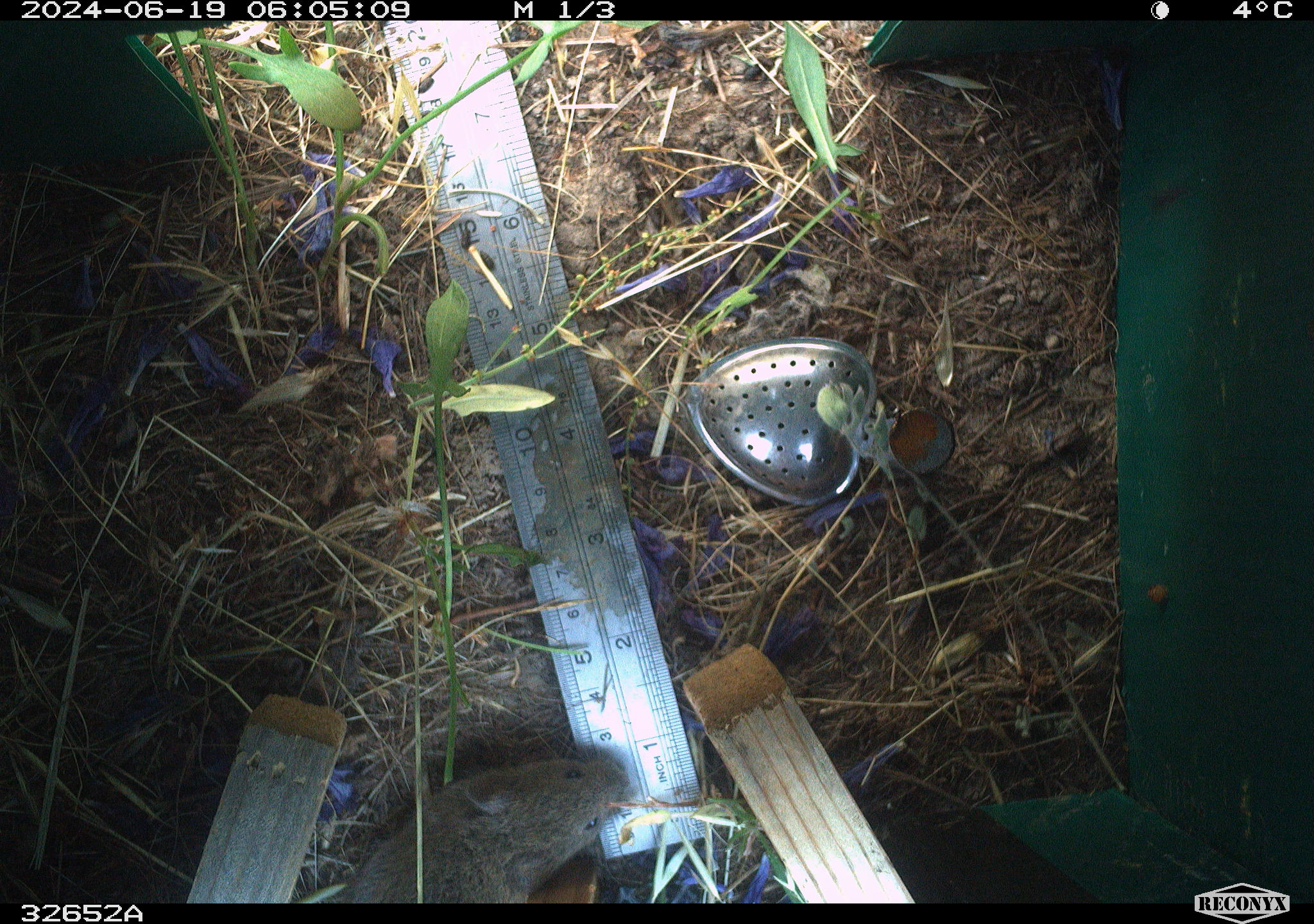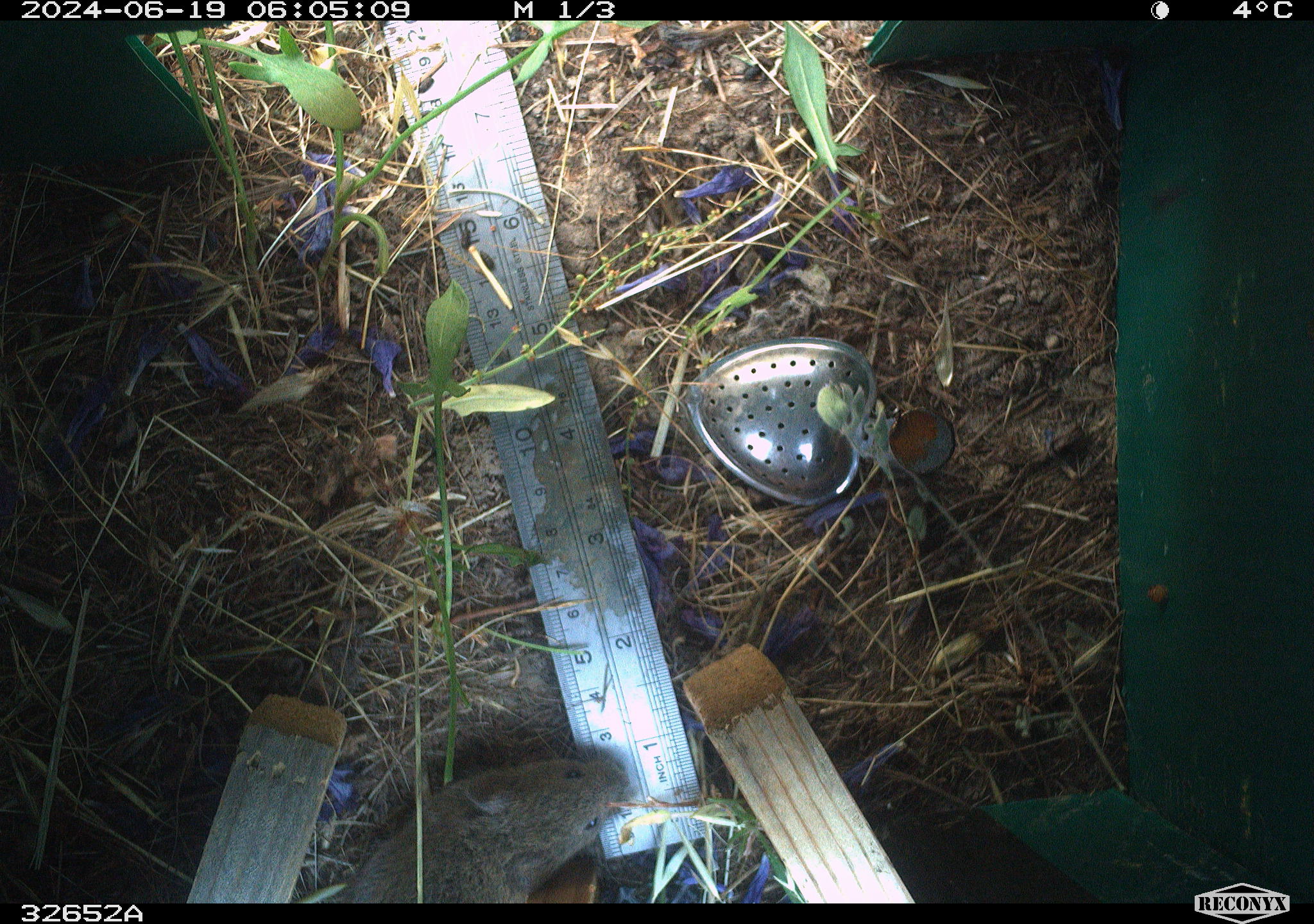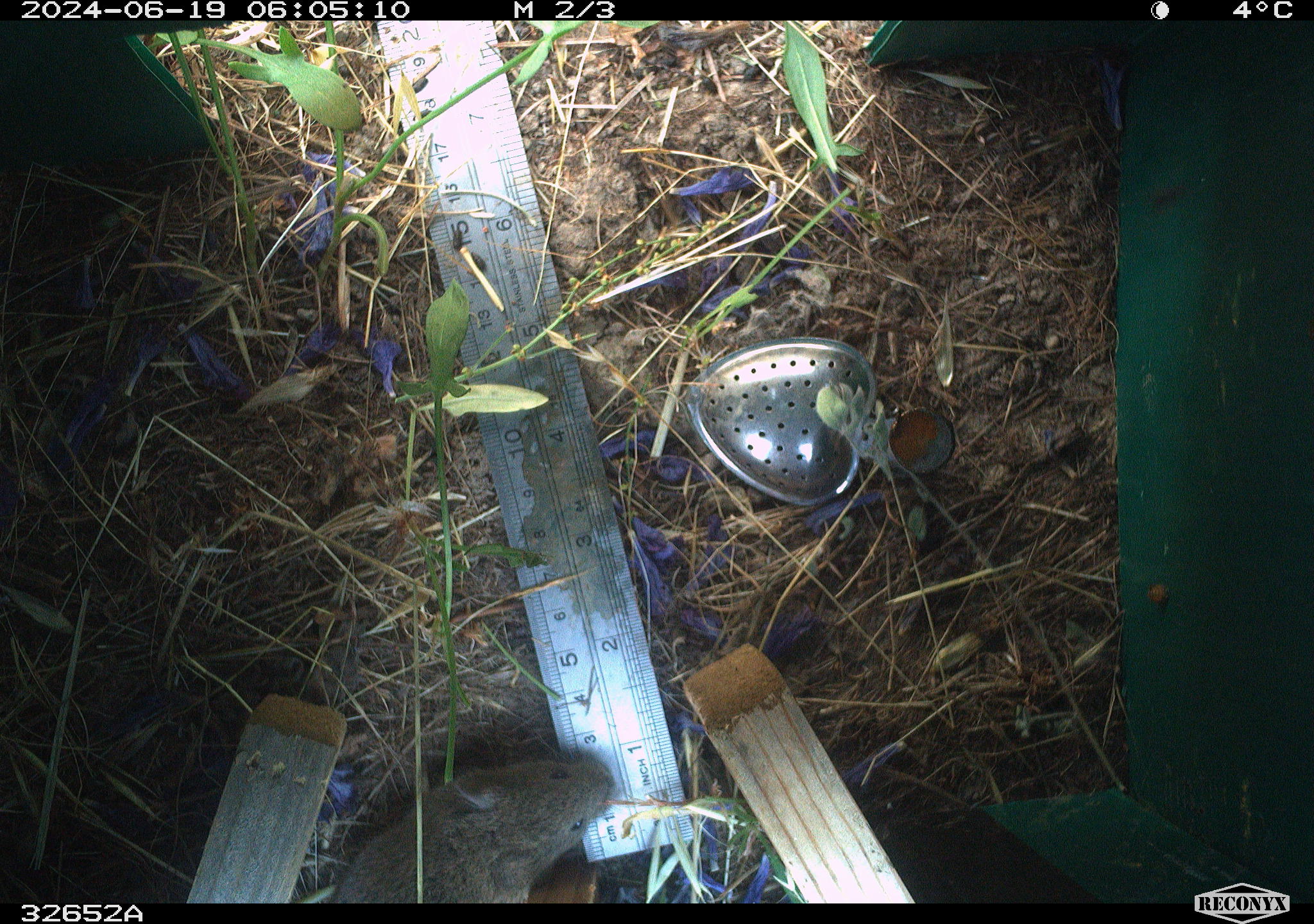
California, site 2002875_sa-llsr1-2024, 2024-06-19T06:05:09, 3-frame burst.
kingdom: Animalia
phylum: Chordata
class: Mammalia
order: Rodentia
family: Cricetidae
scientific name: Arvicolinae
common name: voles, lemmings, and muskrats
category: arvicolinae subfamily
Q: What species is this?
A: Arvicolinae subfamily (voles, lemmings, and muskrats) (Arvicolinae).